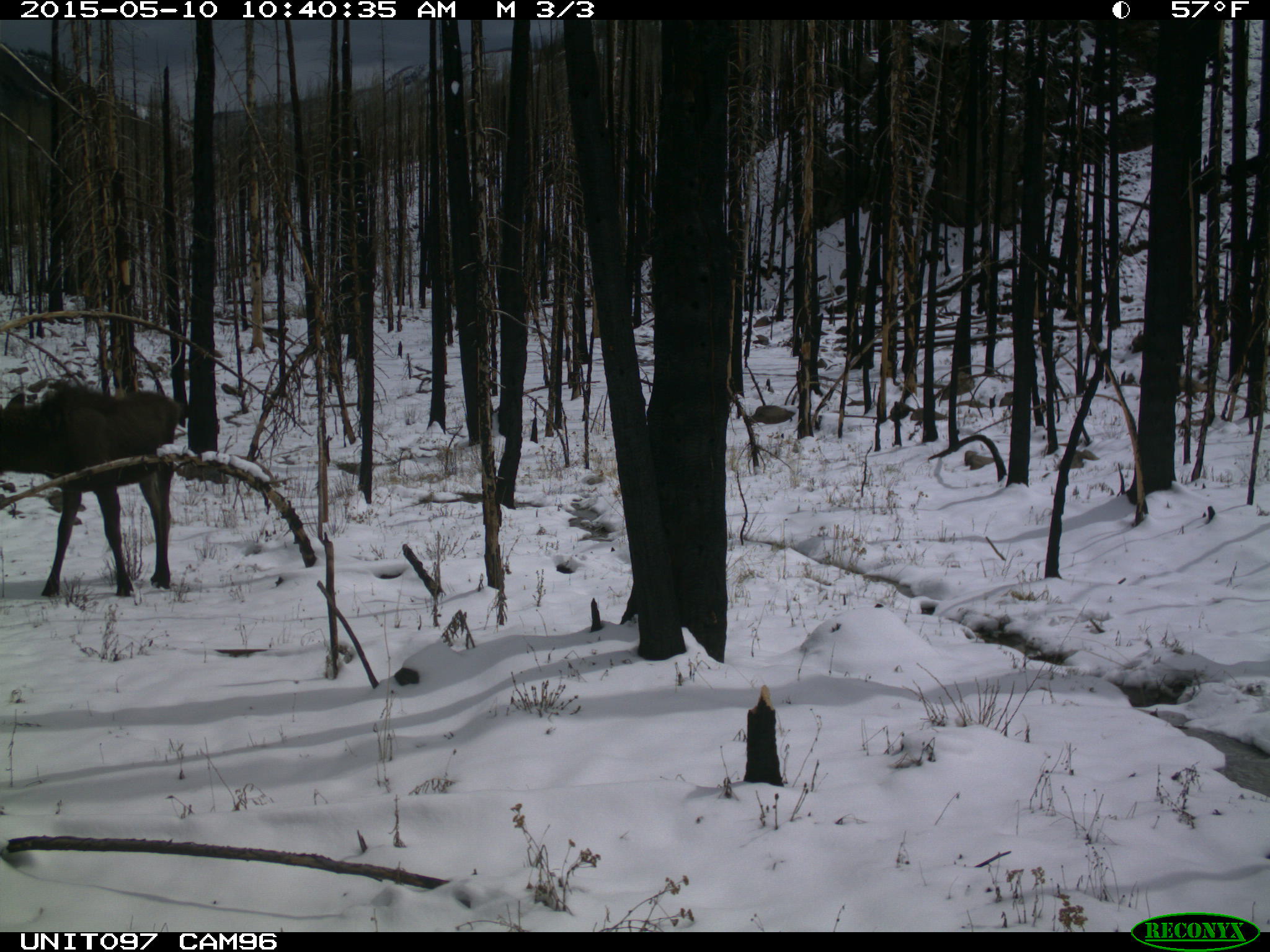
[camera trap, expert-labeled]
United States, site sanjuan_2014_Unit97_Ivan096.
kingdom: Animalia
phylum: Chordata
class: Mammalia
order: Artiodactyla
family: Cervidae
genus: Alces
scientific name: Alces alces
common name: moose